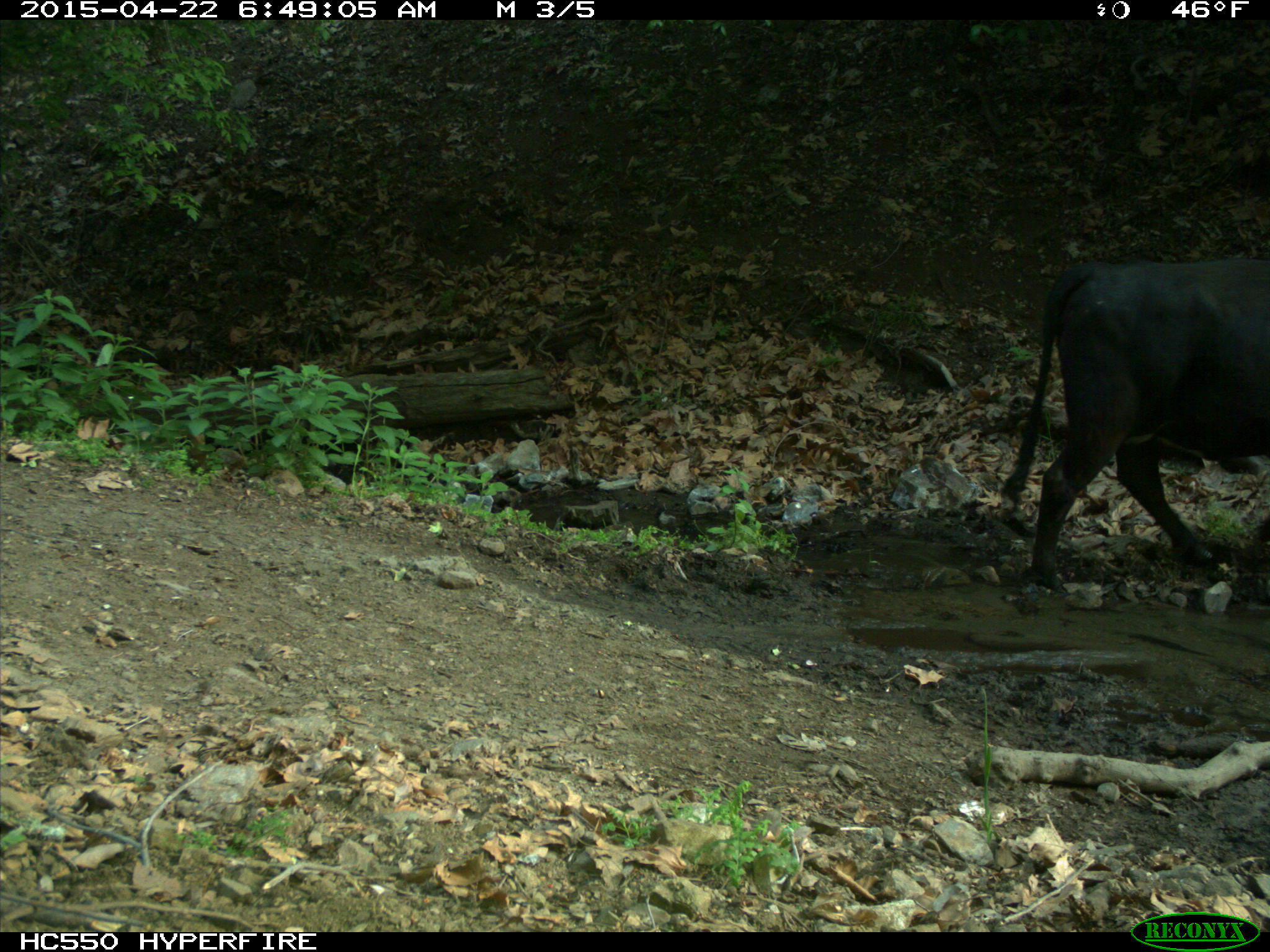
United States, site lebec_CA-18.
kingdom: Animalia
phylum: Chordata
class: Mammalia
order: Artiodactyla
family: Bovidae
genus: Bos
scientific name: Bos taurus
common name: domestic cow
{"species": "Bos taurus (domestic cow)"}